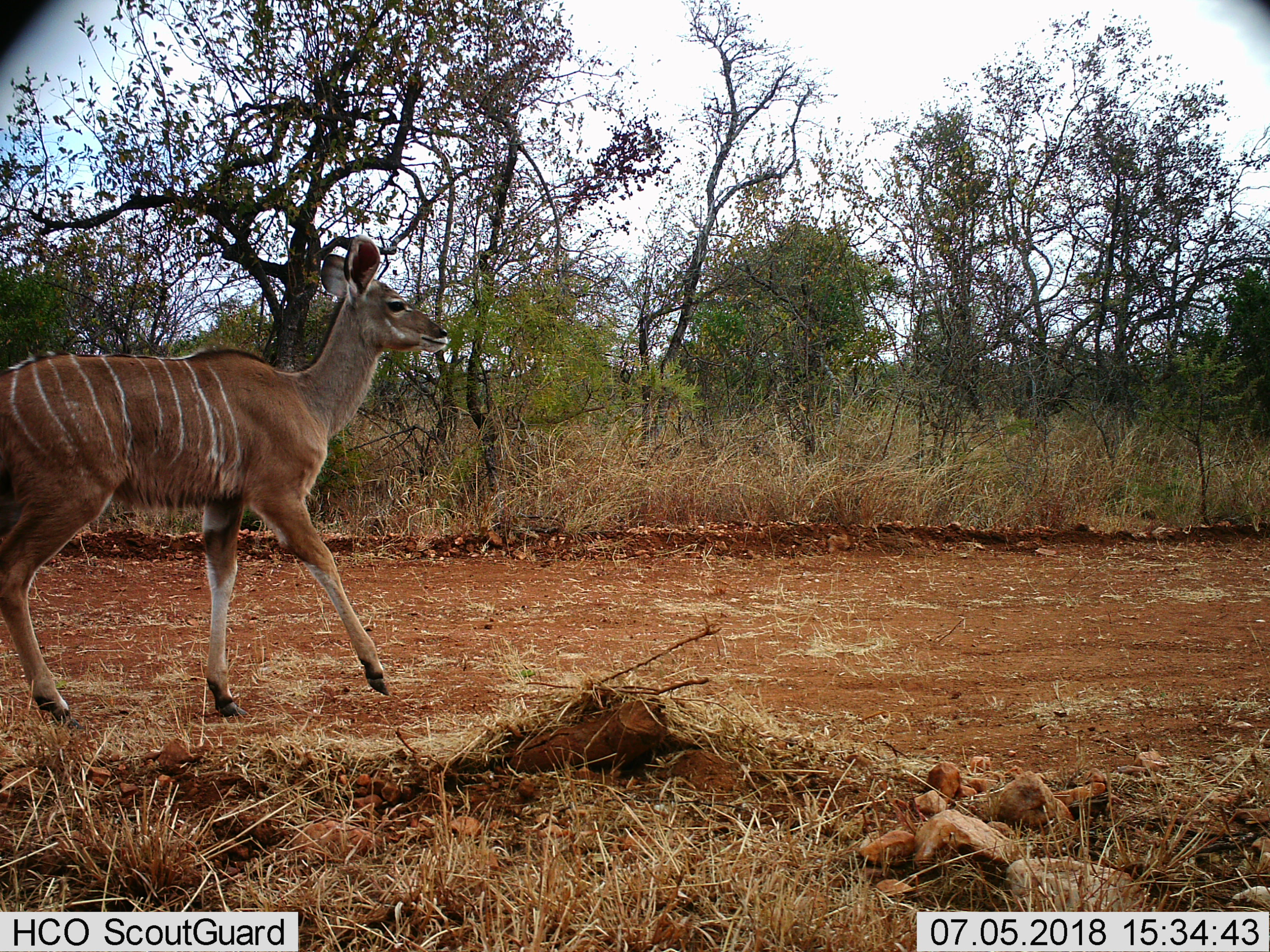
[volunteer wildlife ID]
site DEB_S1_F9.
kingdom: Animalia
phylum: Chordata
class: Mammalia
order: Artiodactyla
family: Bovidae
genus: Tragelaphus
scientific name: Tragelaphus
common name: kudu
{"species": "kudu (Tragelaphus)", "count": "1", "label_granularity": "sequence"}